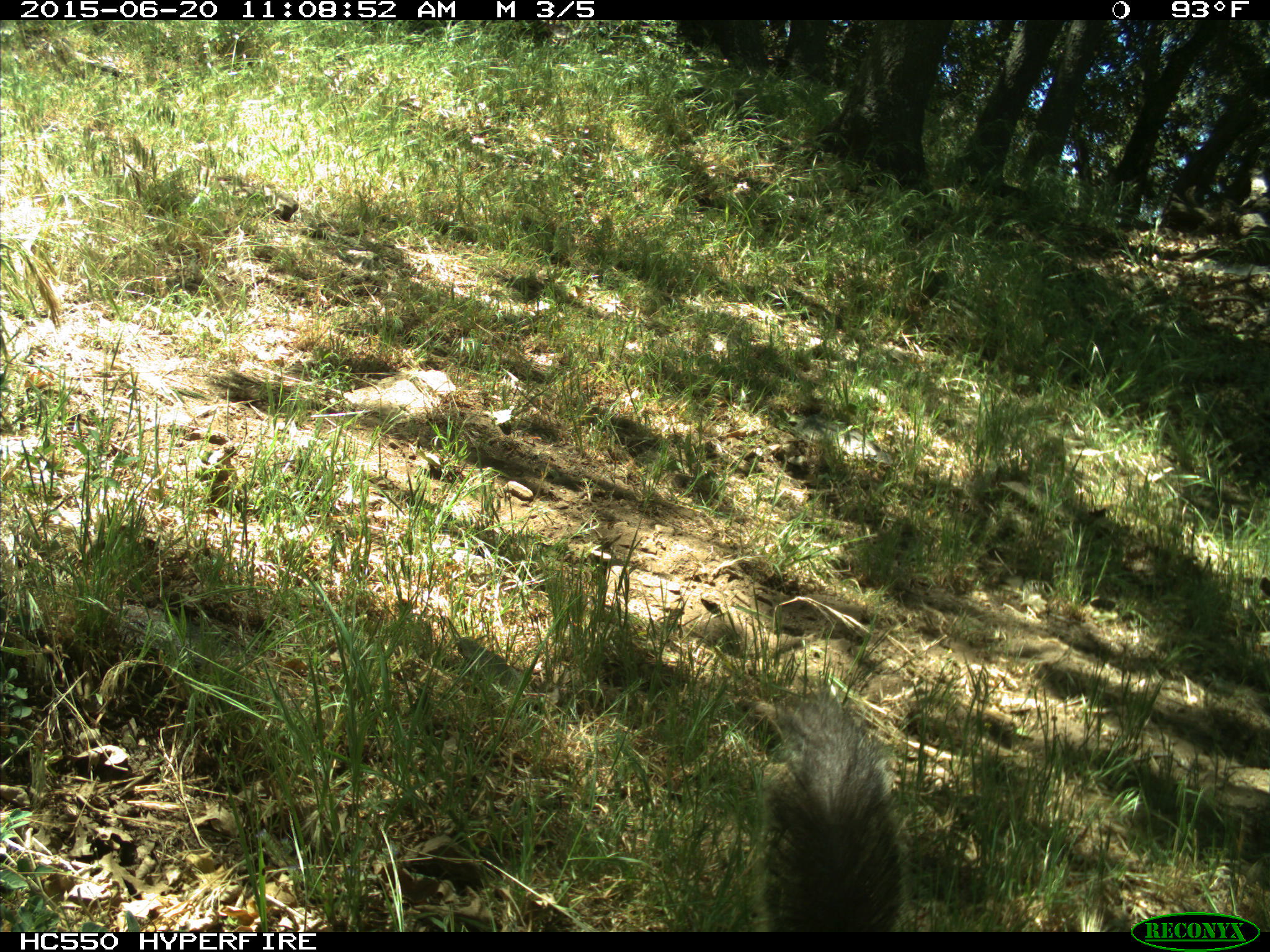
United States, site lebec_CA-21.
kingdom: Animalia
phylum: Chordata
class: Mammalia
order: Rodentia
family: Sciuridae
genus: Sciurus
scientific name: Sciurus carolinensis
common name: eastern gray squirrel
Sciurus carolinensis (eastern gray squirrel).